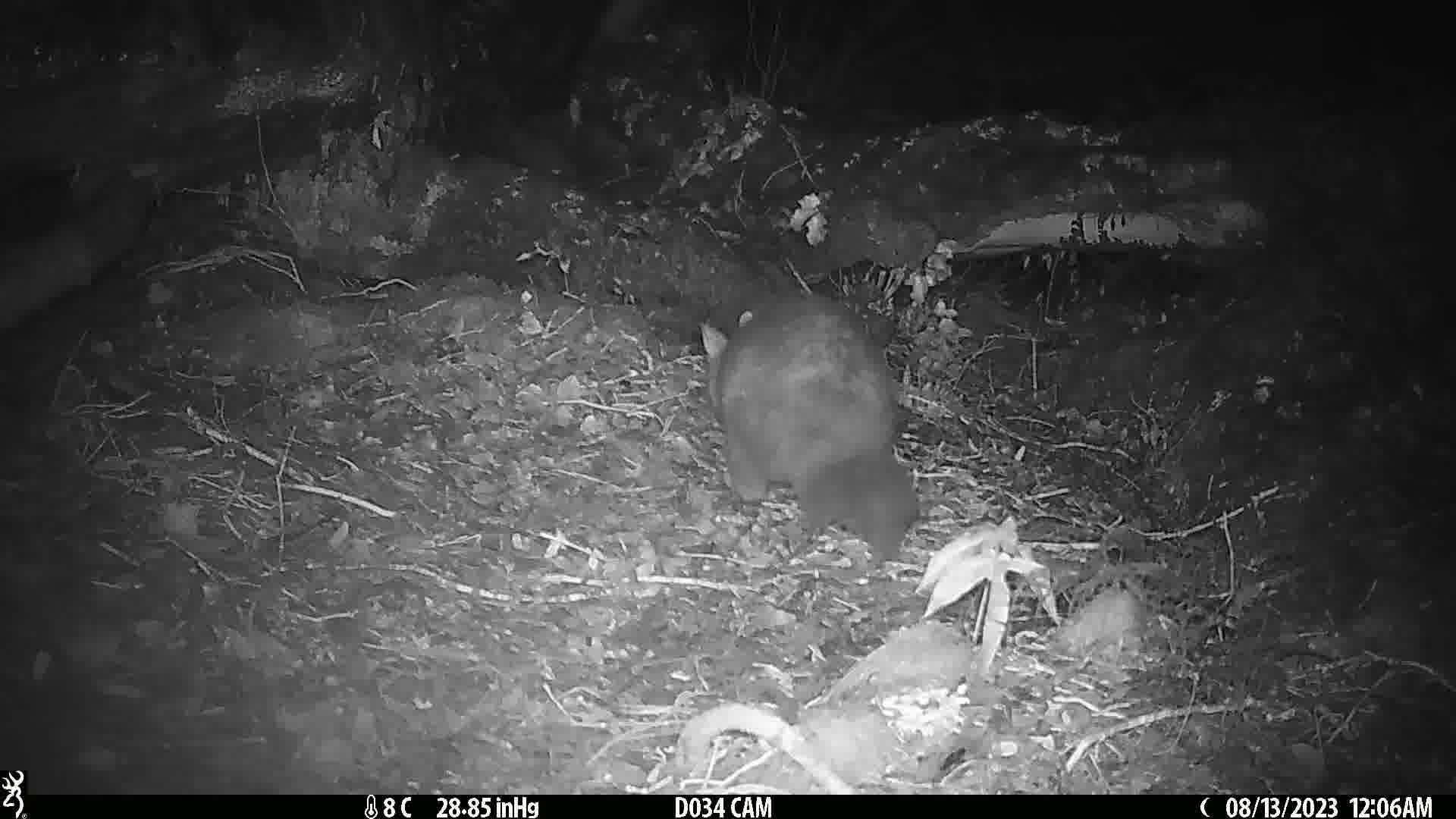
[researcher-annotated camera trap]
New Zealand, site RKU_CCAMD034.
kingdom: Animalia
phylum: Chordata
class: Mammalia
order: Diprotodontia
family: Phalangeridae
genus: Trichosurus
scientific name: Trichosurus vulpecula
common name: common brushtail possum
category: possum